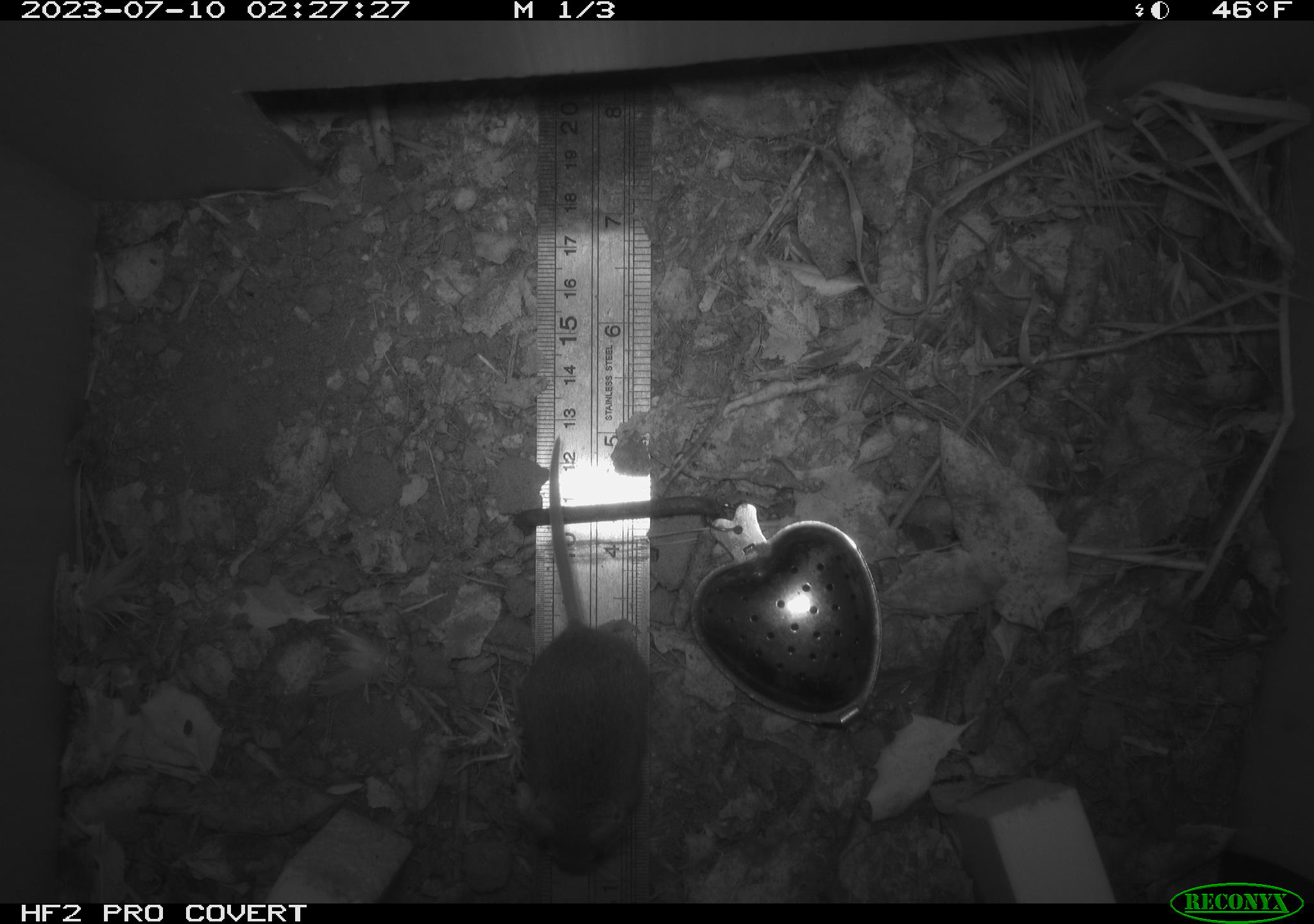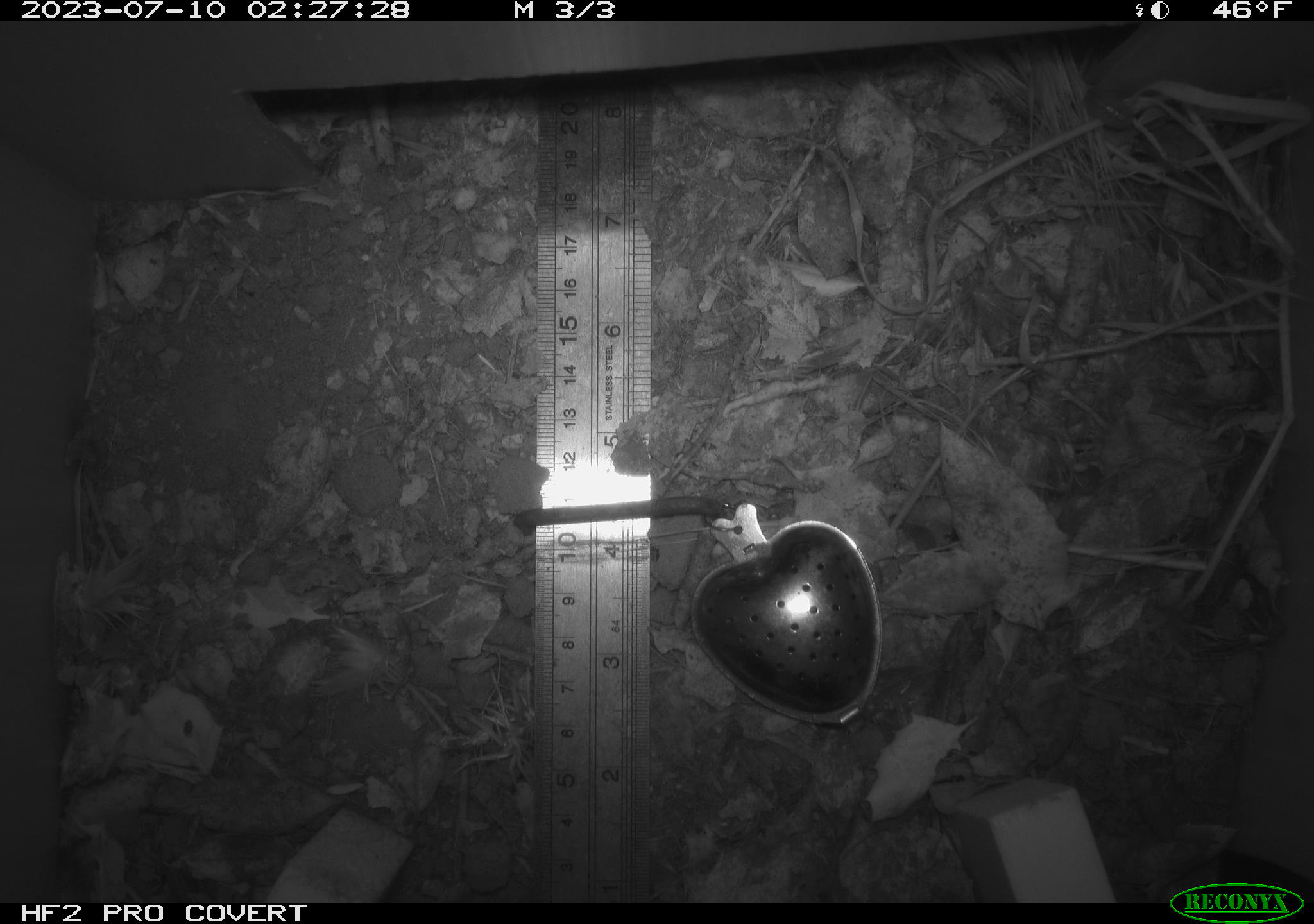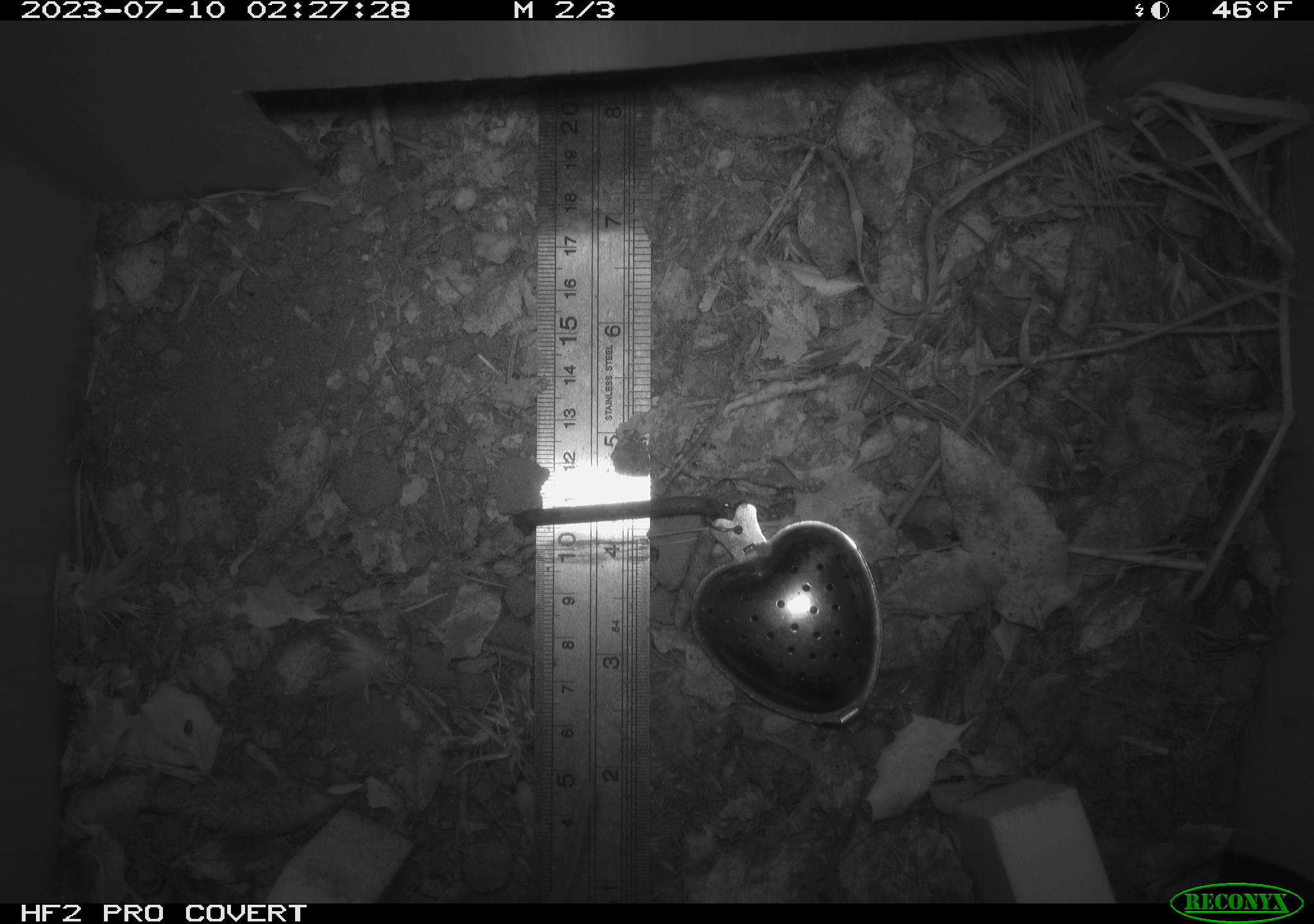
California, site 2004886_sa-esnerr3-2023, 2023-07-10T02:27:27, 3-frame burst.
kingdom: Animalia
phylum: Chordata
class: Mammalia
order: Rodentia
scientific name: Rodentia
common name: mouse species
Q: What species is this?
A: Mouse species (Rodentia).